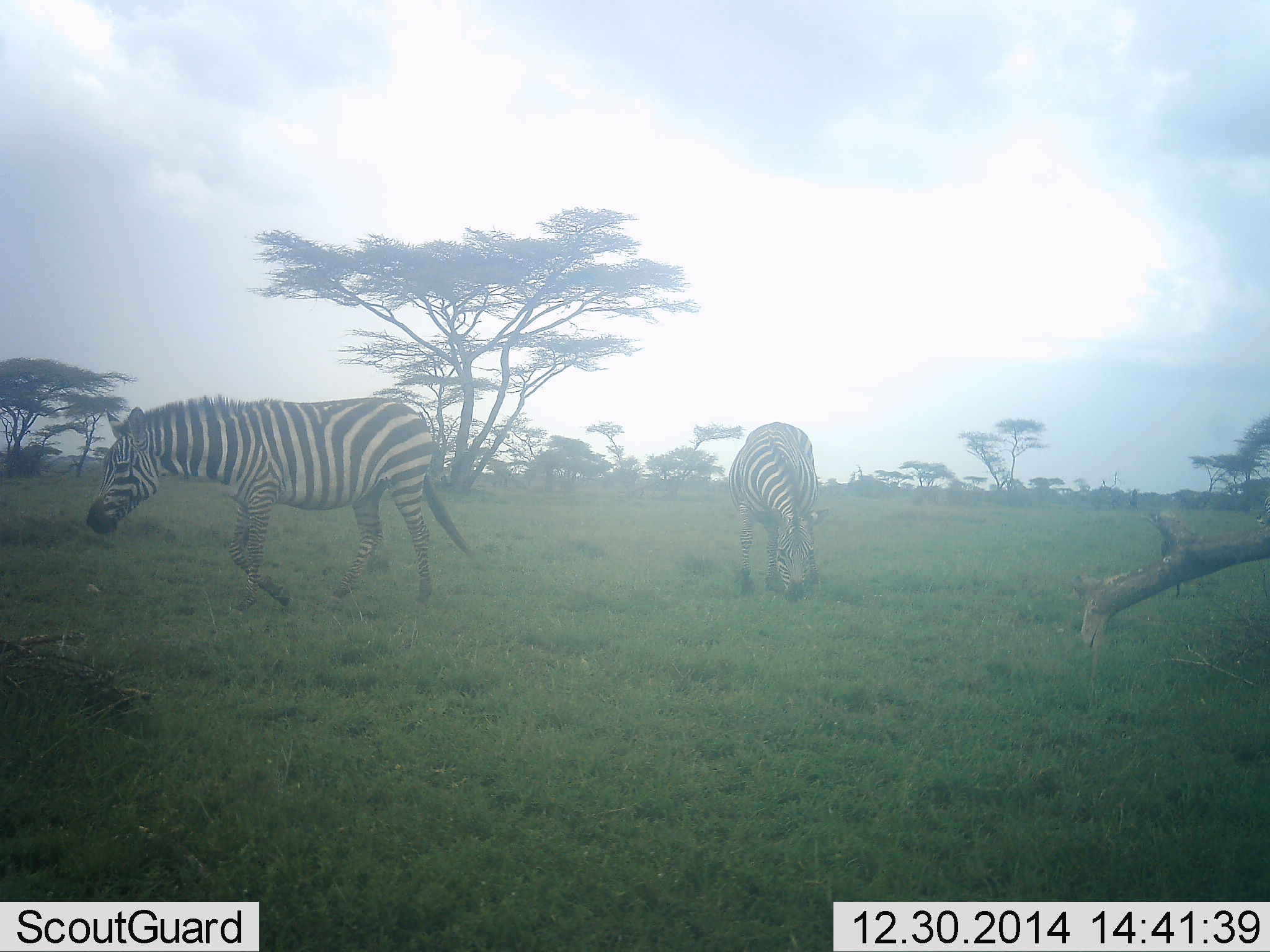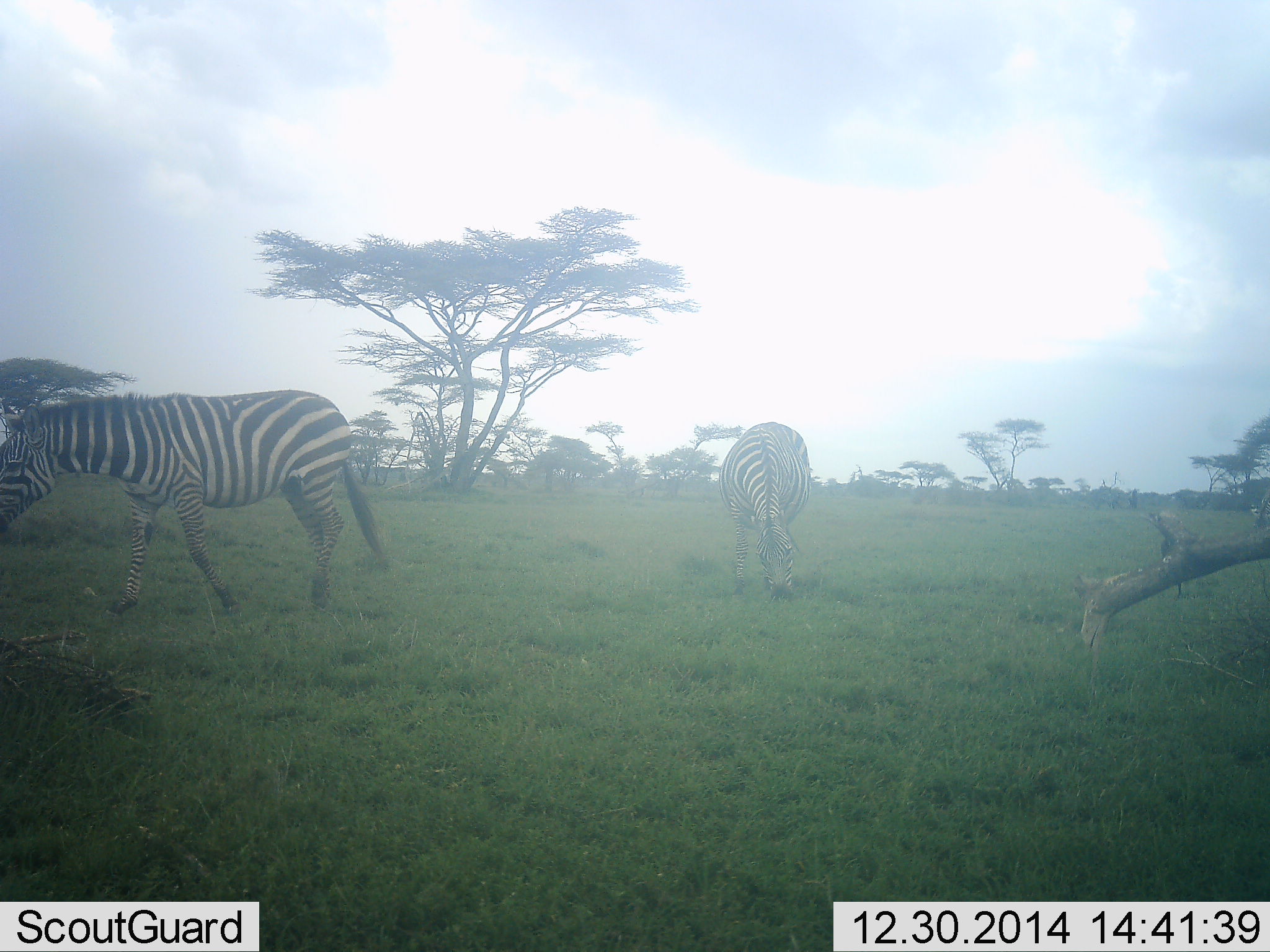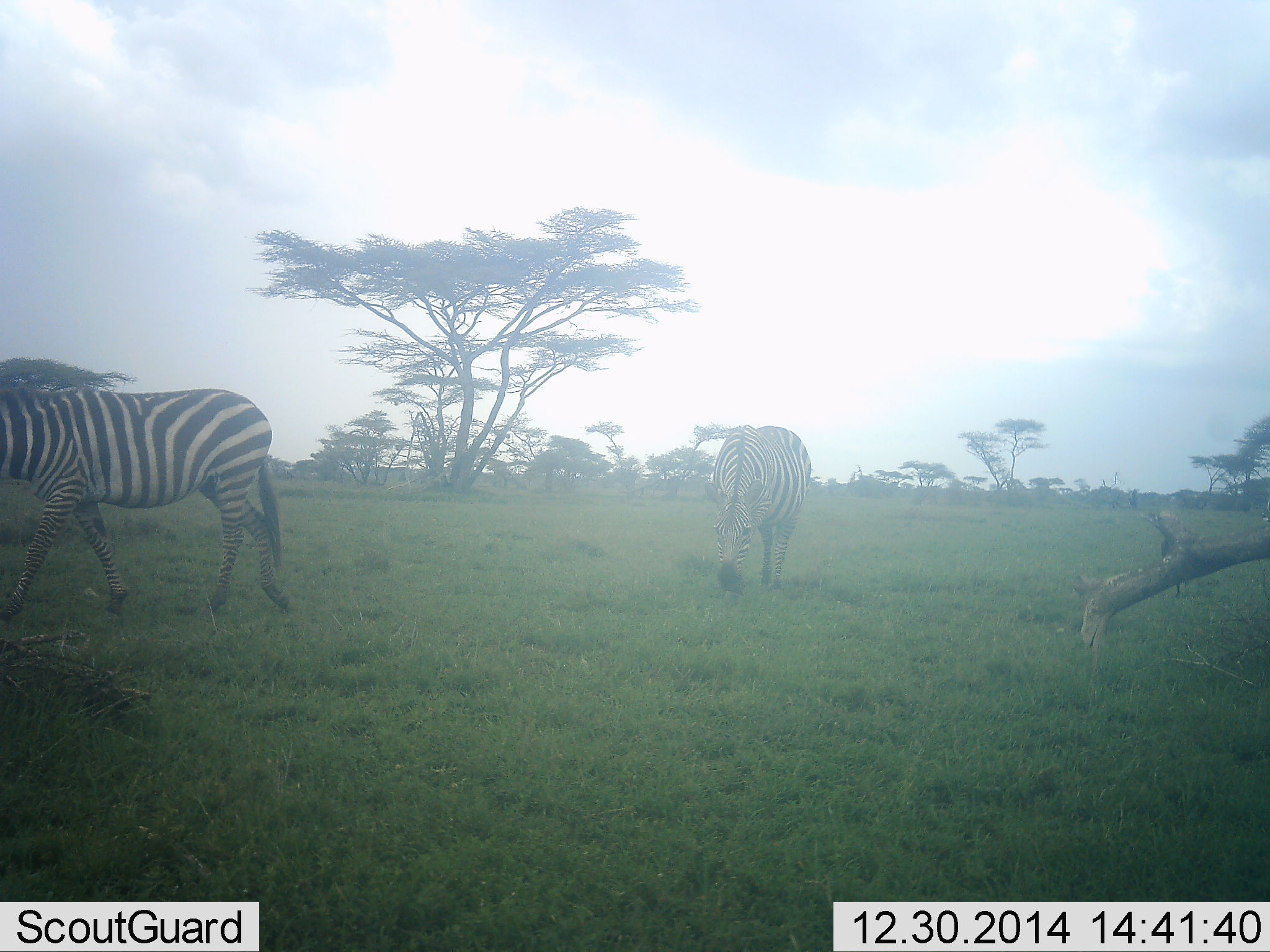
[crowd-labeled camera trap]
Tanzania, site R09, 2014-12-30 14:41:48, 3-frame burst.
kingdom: Animalia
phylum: Chordata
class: Mammalia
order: Perissodactyla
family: Equidae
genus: Equus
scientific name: Equus quagga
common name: plains zebra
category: zebra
Zebra (plains zebra) (Equus quagga), count 2. Behavior (volunteer vote fractions): standing 30%, resting 0%, moving 100%, interacting 0%. Young present (vote fraction): 0%. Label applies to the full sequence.